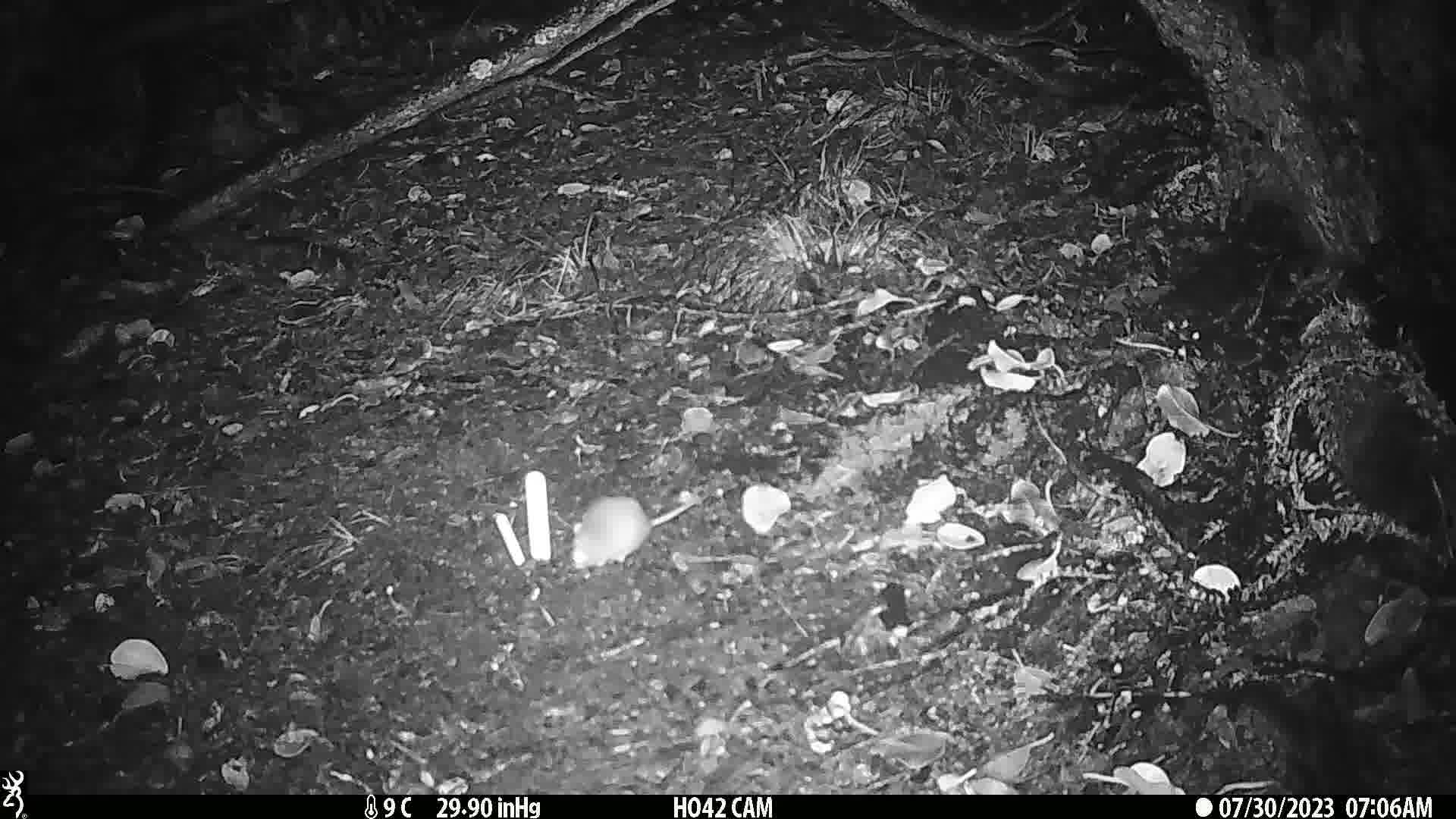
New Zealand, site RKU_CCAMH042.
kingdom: Animalia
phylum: Chordata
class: Mammalia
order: Rodentia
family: Muridae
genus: Rattus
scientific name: Rattus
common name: rat